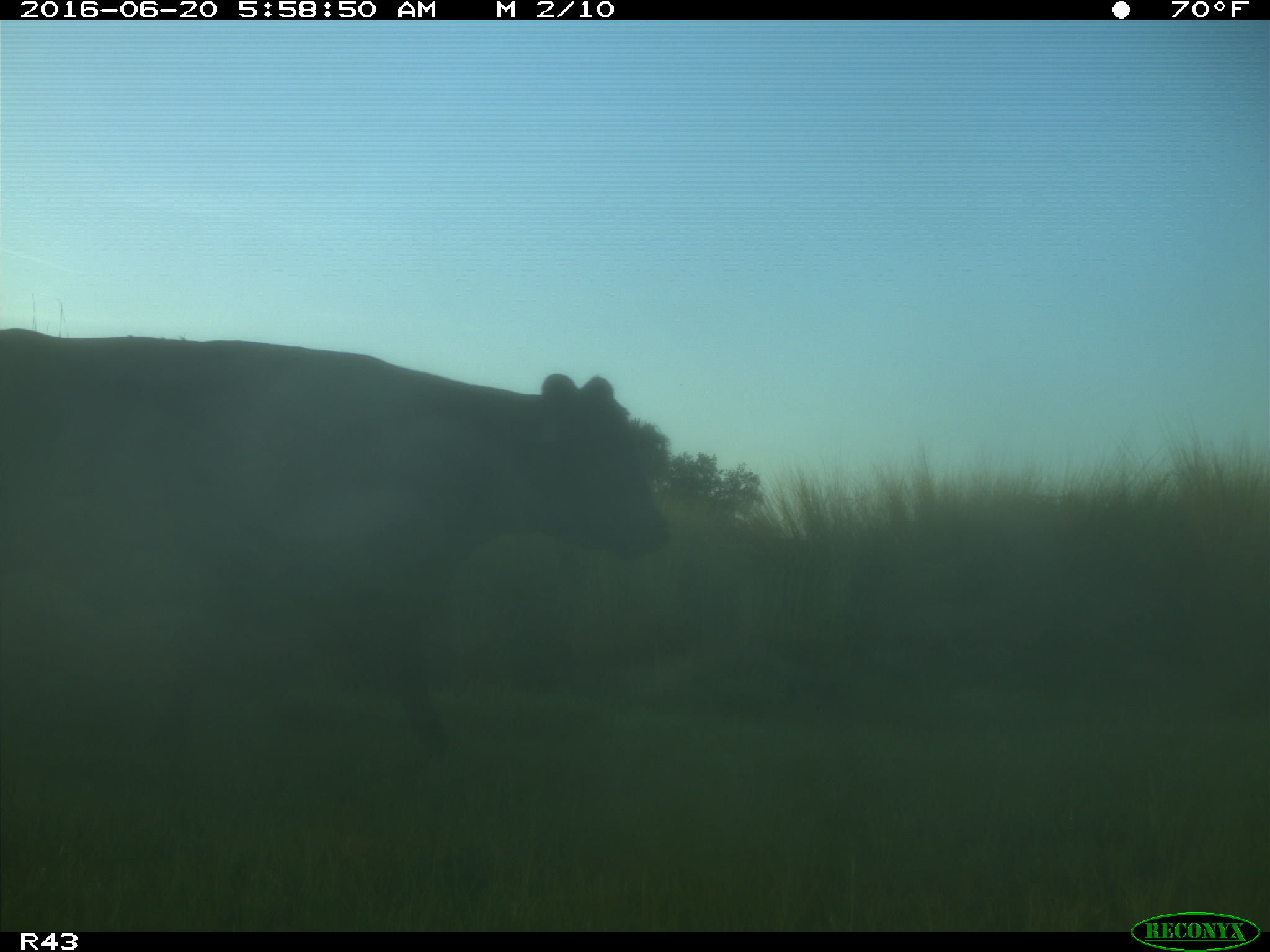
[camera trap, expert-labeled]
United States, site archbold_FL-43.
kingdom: Animalia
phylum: Chordata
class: Mammalia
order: Artiodactyla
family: Bovidae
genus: Bos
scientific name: Bos taurus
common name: domestic cow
Bos taurus (domestic cow).